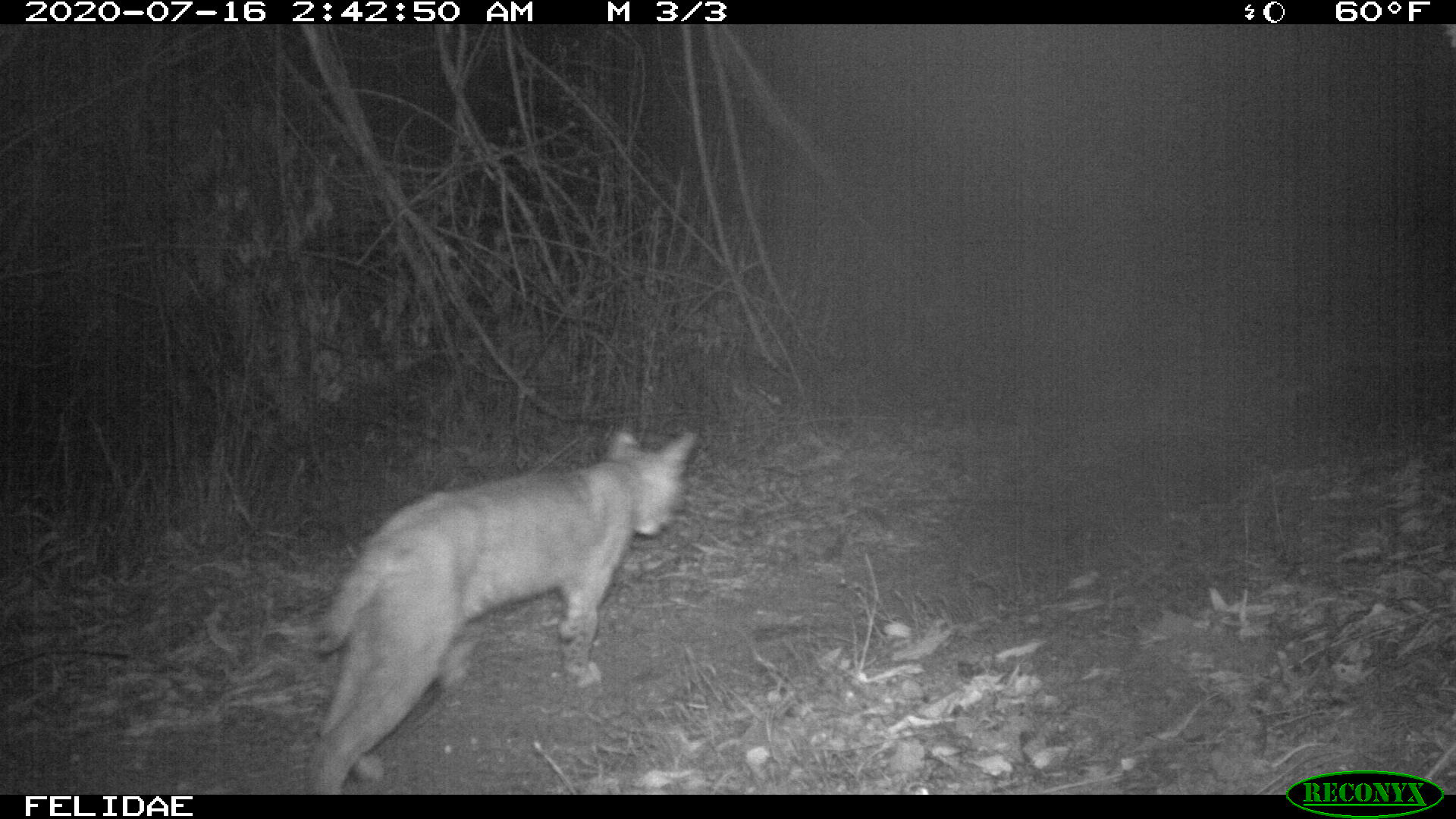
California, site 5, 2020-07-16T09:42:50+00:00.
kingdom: Animalia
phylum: Chordata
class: Mammalia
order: Carnivora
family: Felidae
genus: Lynx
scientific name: Lynx rufus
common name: bobcat